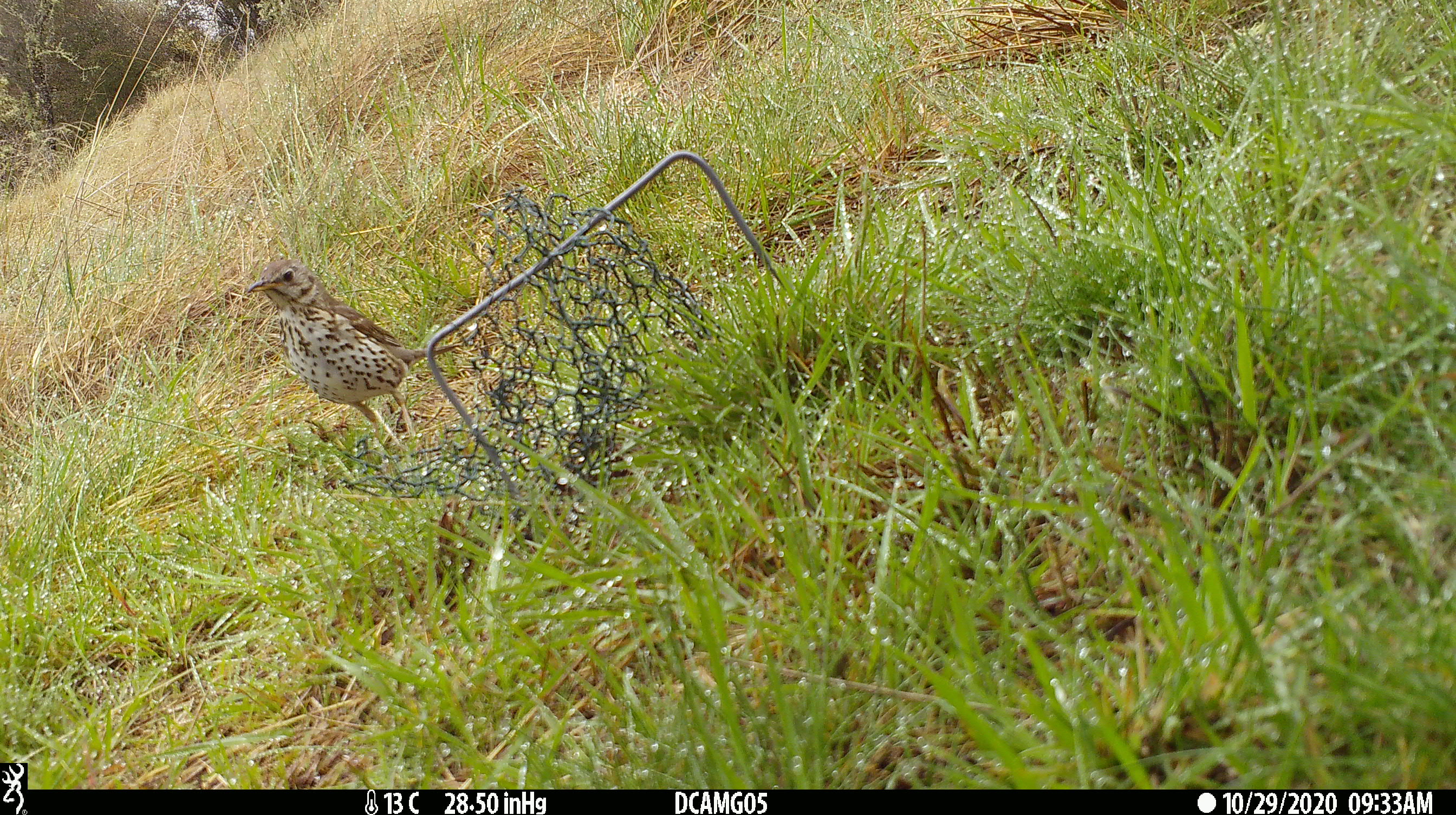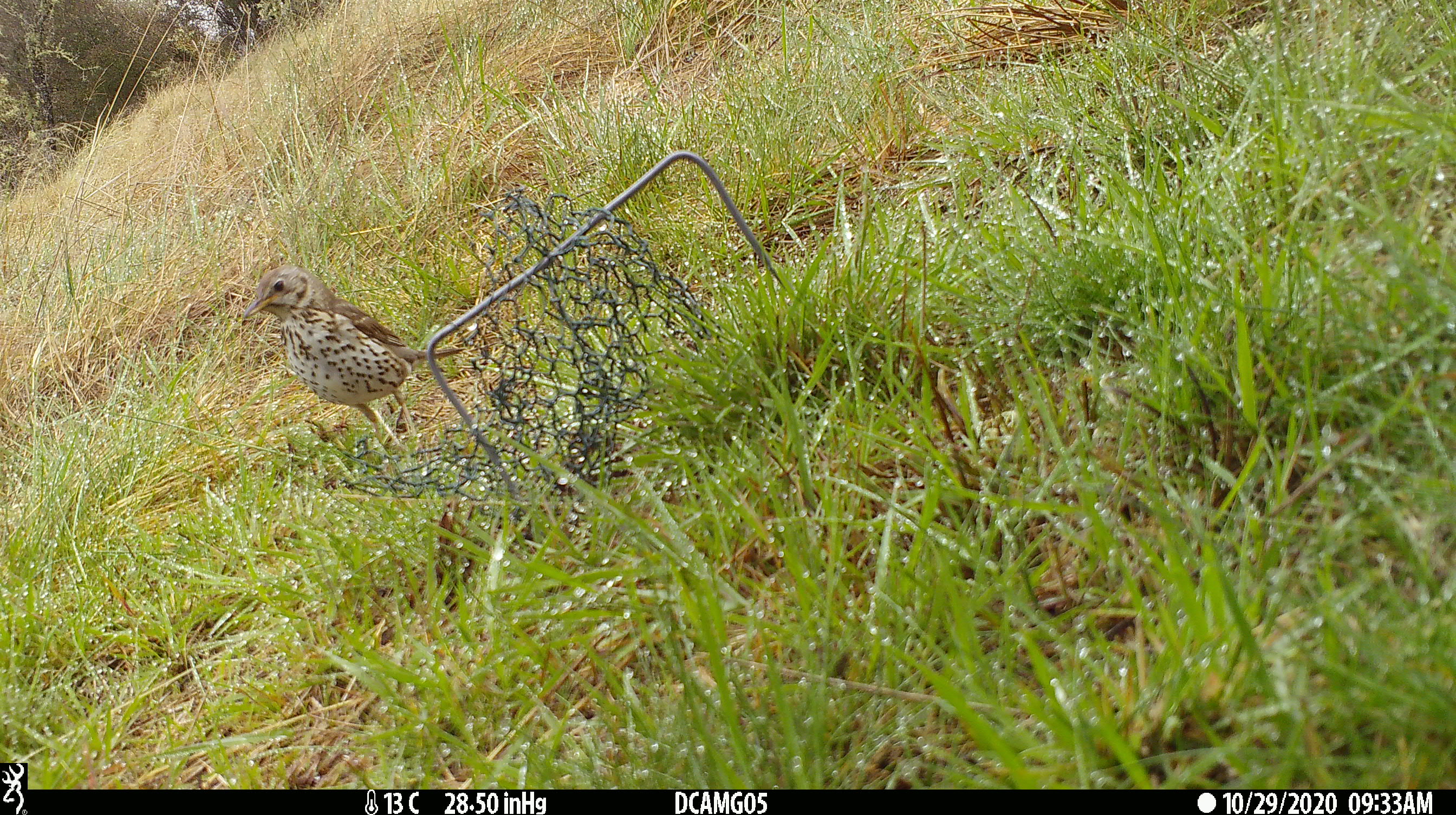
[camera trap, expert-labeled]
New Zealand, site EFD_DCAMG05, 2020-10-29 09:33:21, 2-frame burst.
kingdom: Animalia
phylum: Chordata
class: Aves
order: Passeriformes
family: Turdidae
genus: Turdus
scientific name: Turdus philomelos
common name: song thrush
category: thrush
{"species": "thrush (song thrush) (Turdus philomelos)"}